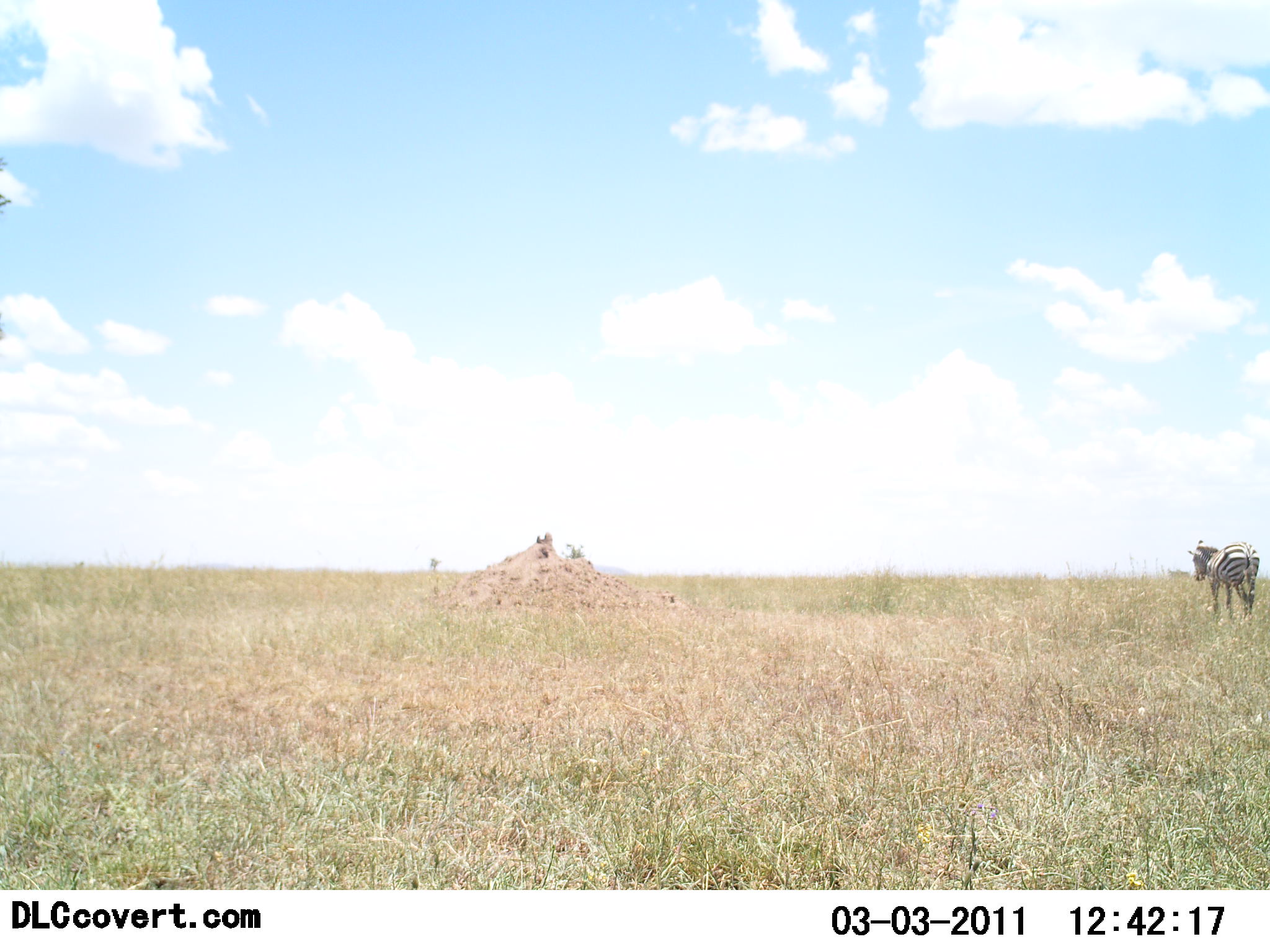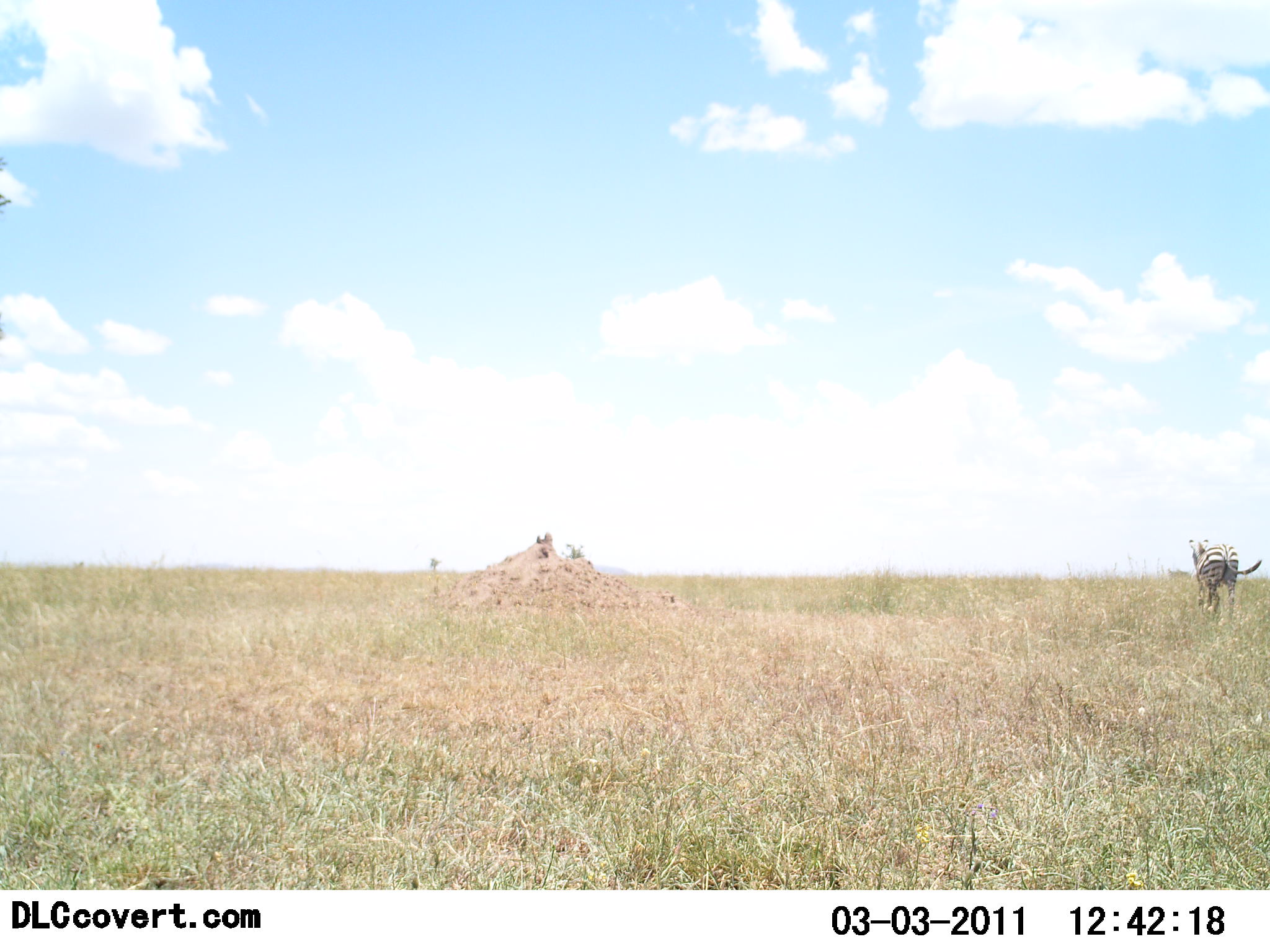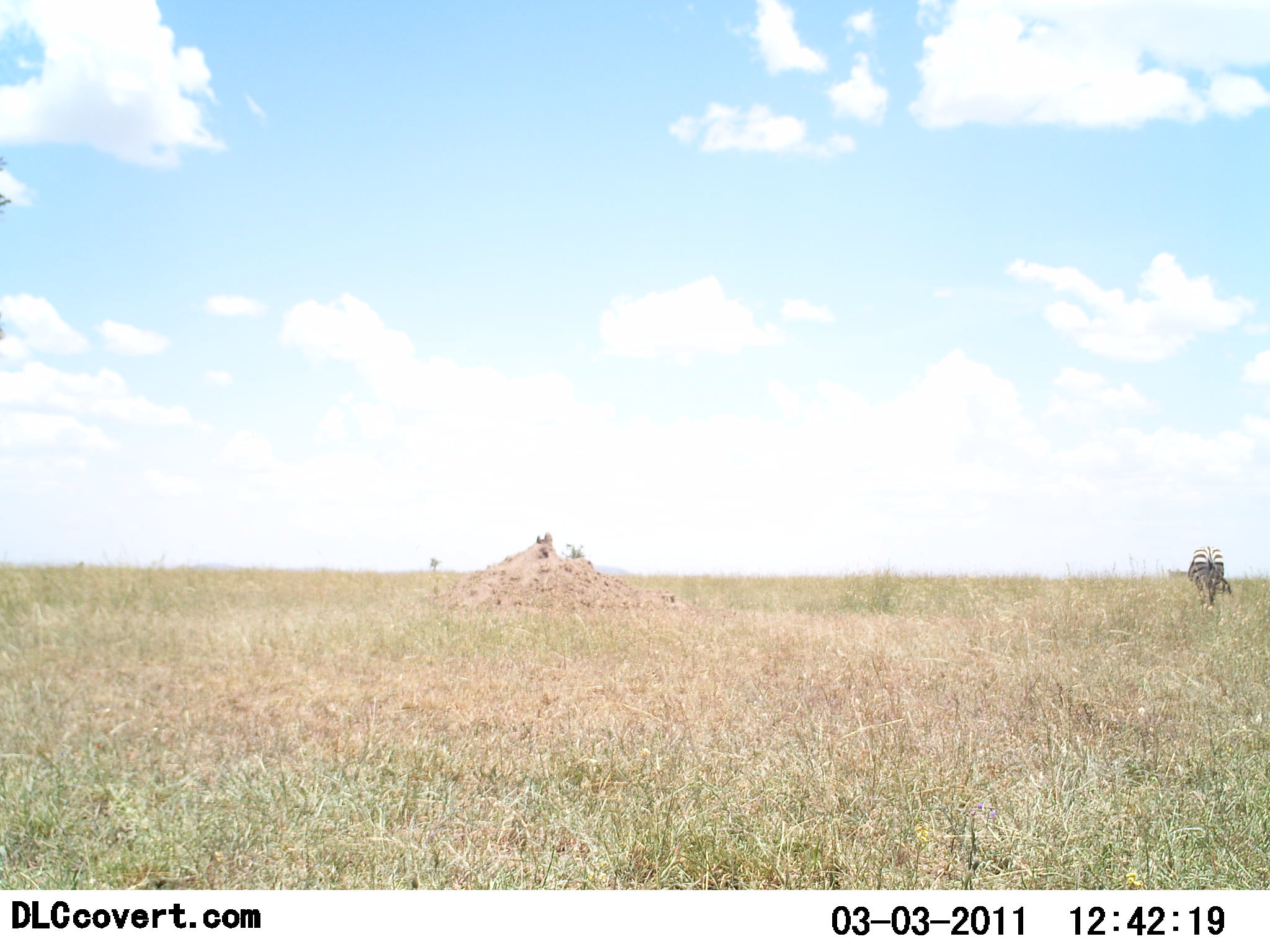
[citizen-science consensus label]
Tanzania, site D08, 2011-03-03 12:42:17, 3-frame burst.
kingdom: Animalia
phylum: Chordata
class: Mammalia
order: Perissodactyla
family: Equidae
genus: Equus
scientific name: Equus quagga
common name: plains zebra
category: zebra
Zebra (plains zebra) (Equus quagga), count 1. Behavior (volunteer vote fractions): standing 0%, resting 0%, moving 100%, interacting 0%. Young present (vote fraction): 0%. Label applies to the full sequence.